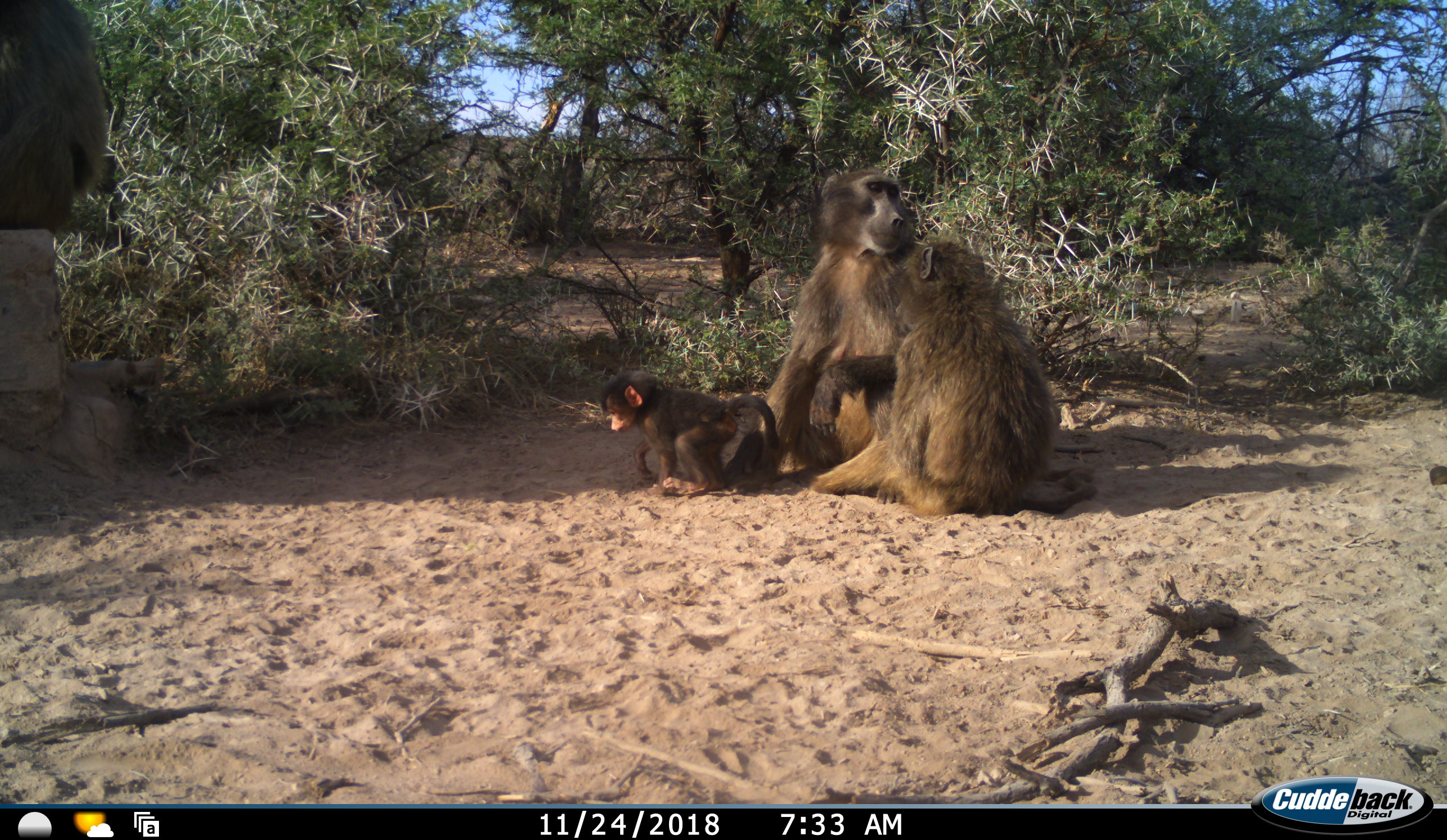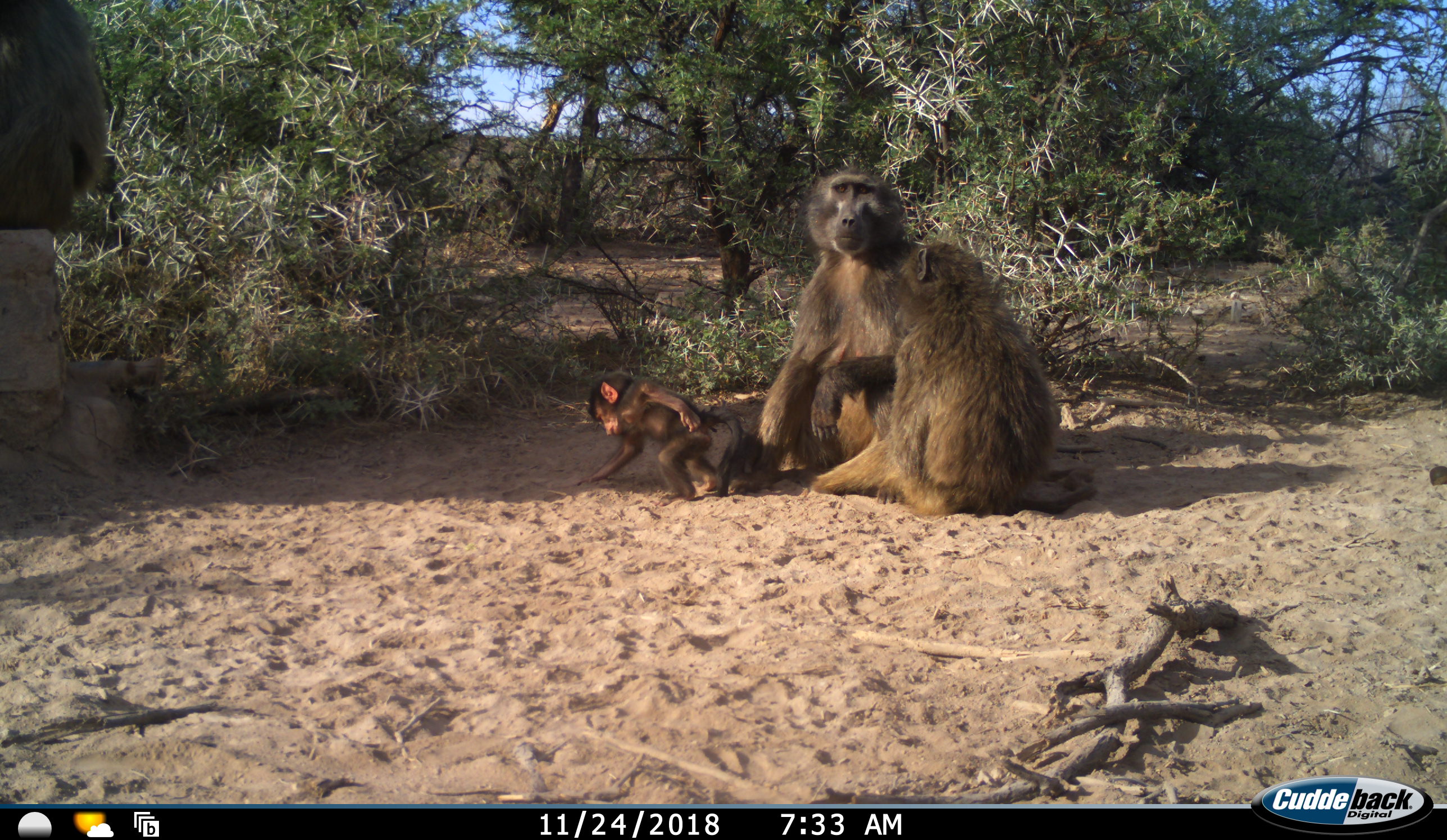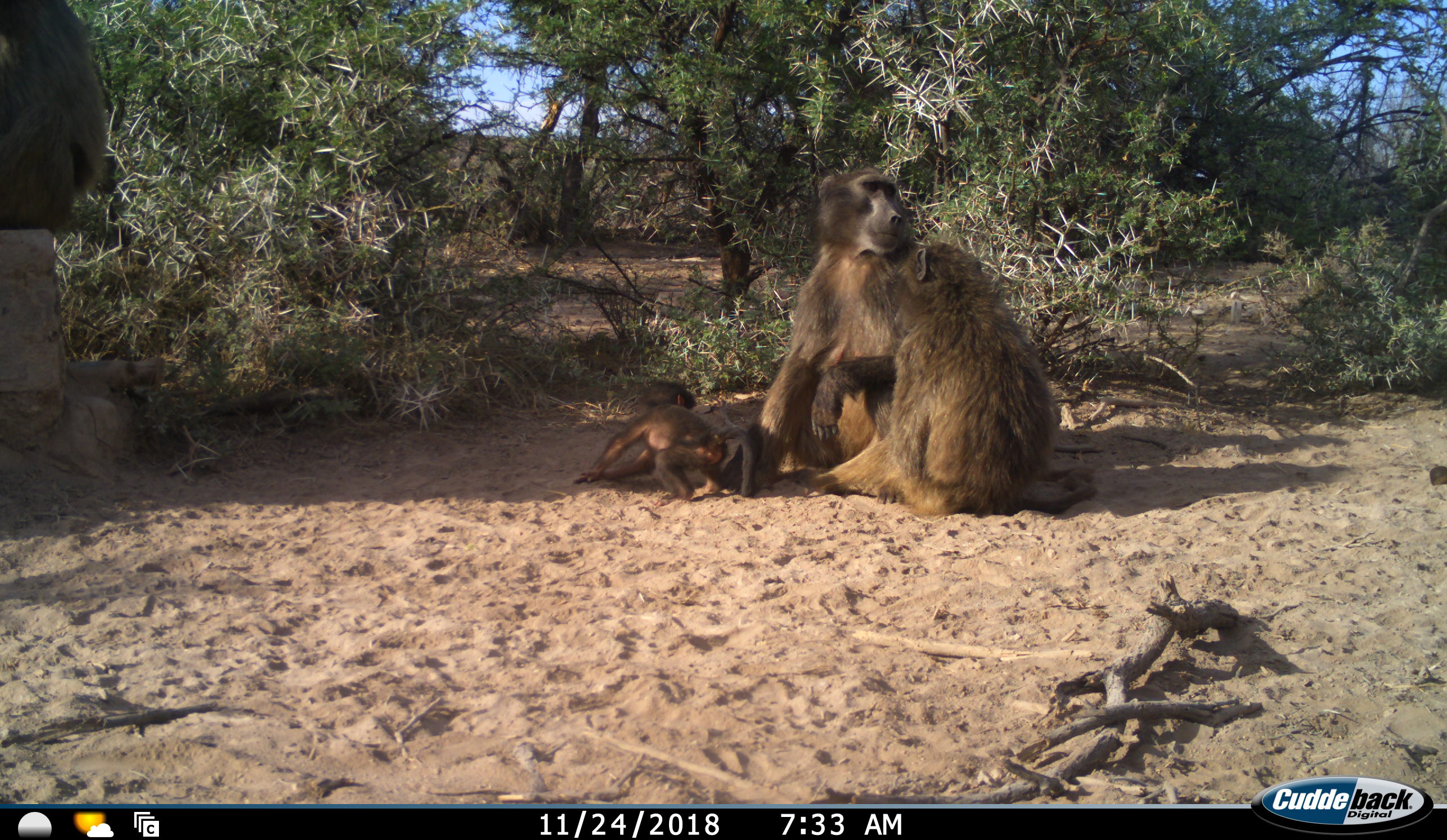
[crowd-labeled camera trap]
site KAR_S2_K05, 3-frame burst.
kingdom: Animalia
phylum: Chordata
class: Mammalia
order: Primates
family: Cercopithecidae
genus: Papio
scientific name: Papio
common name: baboon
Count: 3.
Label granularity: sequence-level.